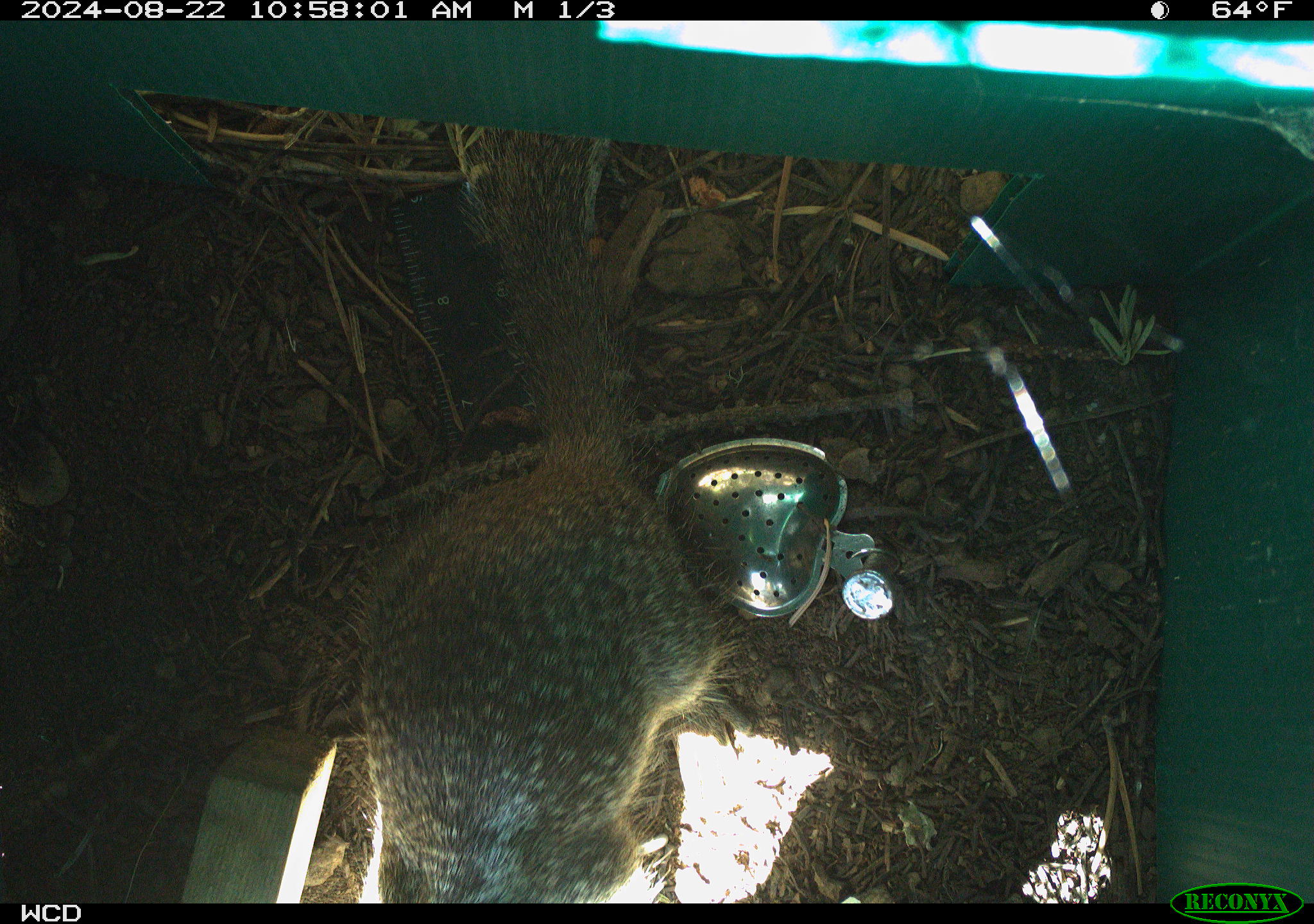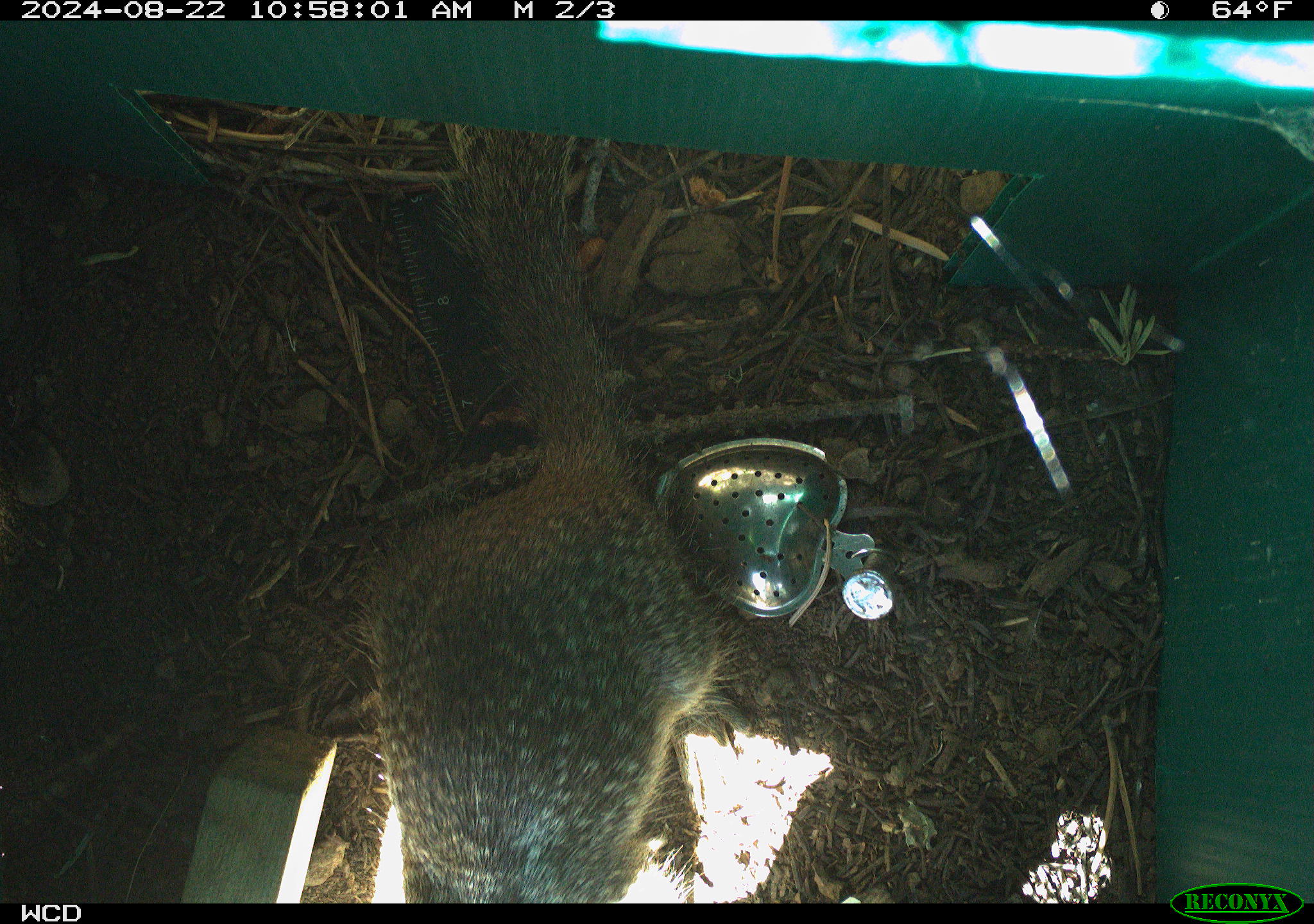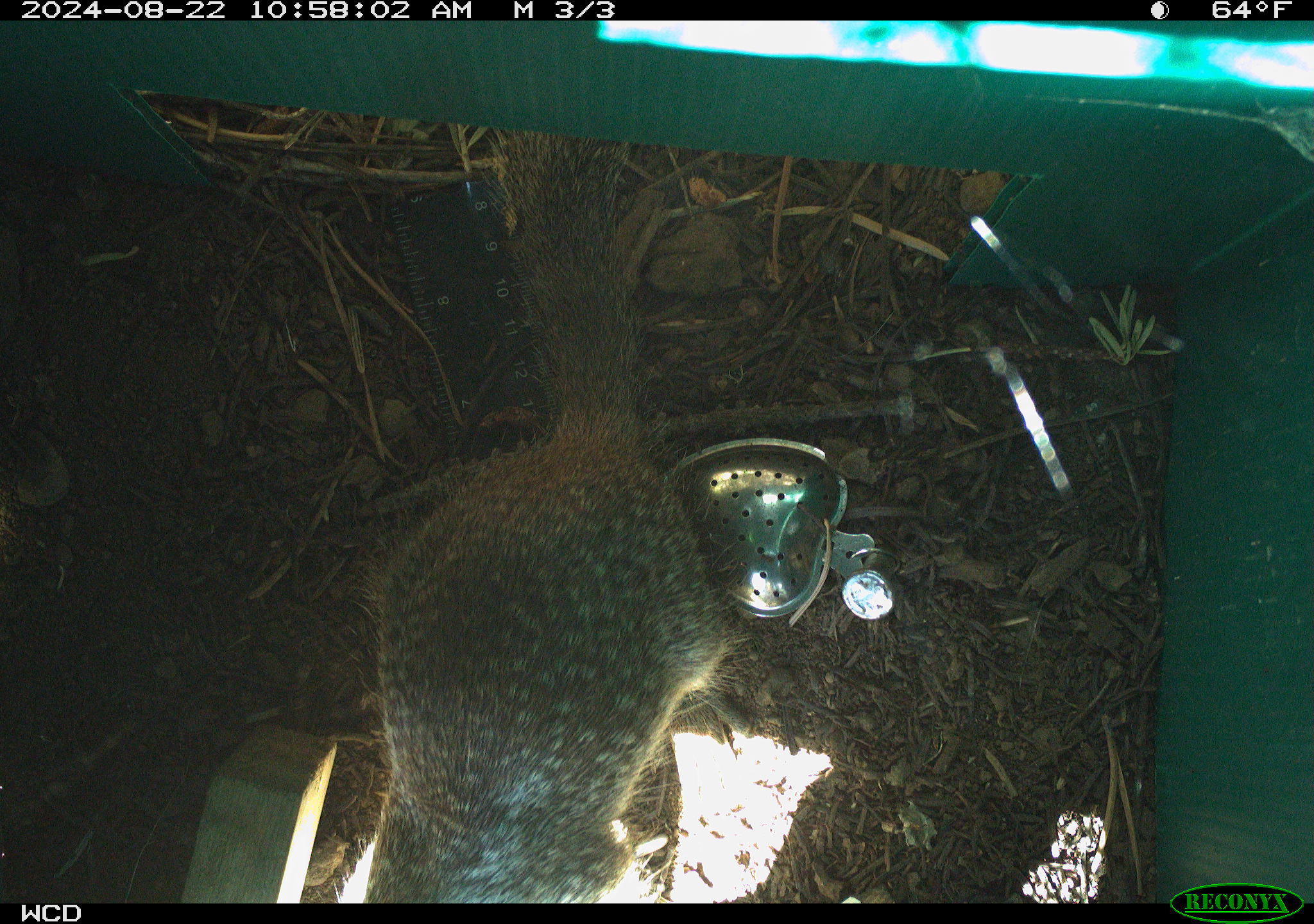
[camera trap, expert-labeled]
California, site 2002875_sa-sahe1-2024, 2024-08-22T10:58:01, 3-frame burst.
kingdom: Animalia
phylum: Chordata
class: Mammalia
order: Rodentia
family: Sciuridae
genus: Otospermophilus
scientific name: Otospermophilus beecheyi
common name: california ground squirrel